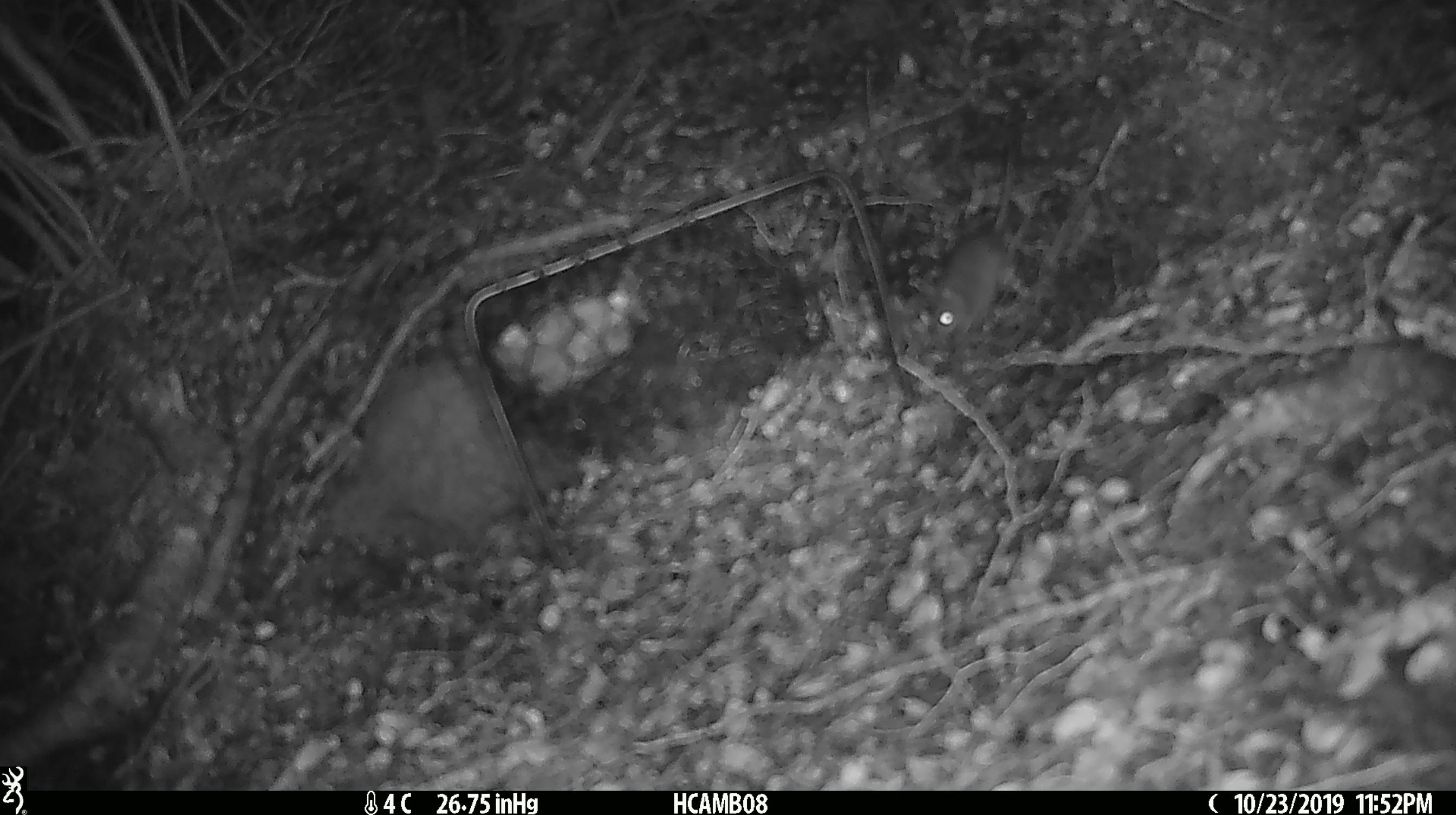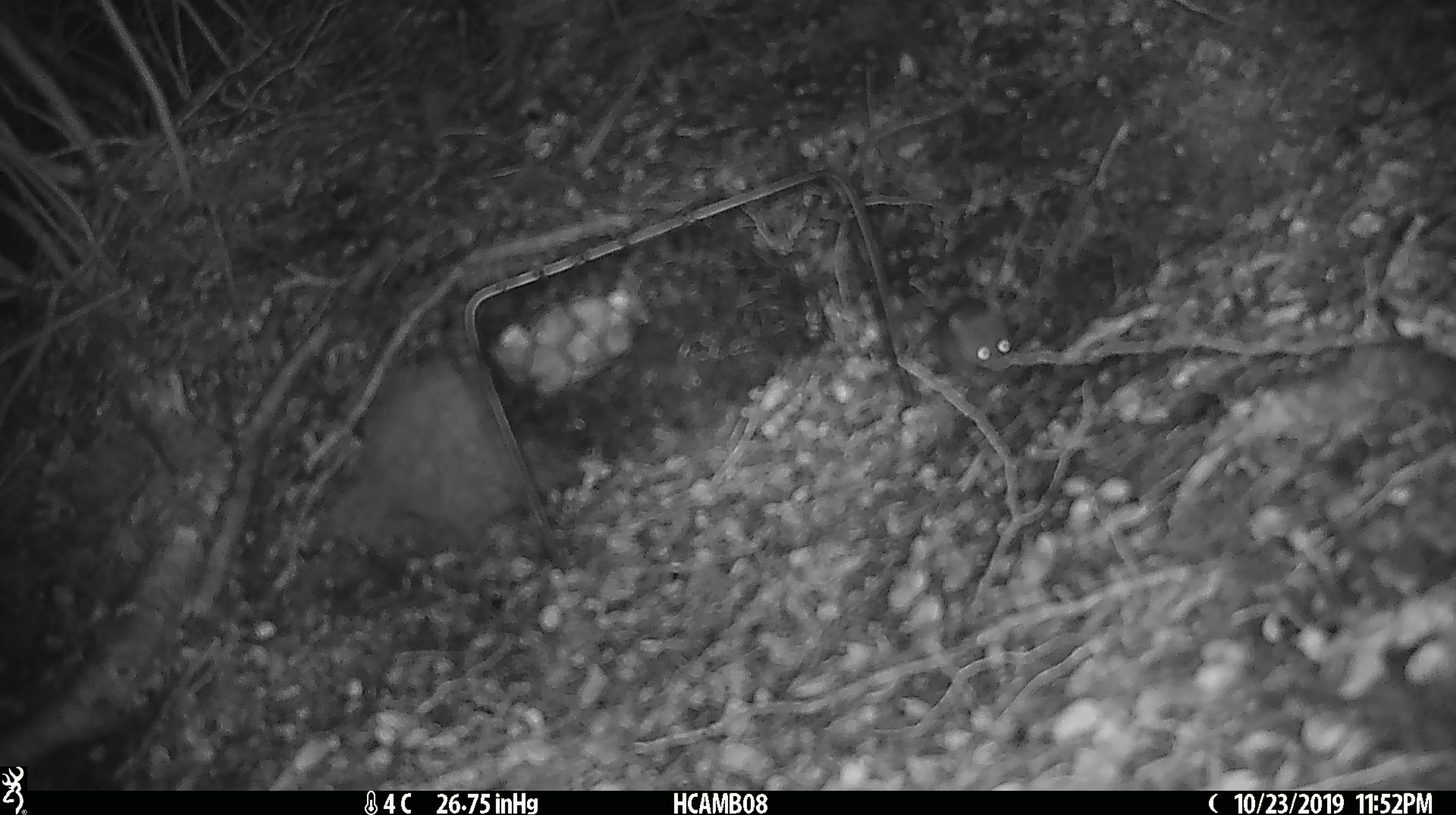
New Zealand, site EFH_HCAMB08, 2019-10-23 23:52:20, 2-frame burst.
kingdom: Animalia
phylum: Chordata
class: Mammalia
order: Rodentia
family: Muridae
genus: Mus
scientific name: Mus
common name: mouse